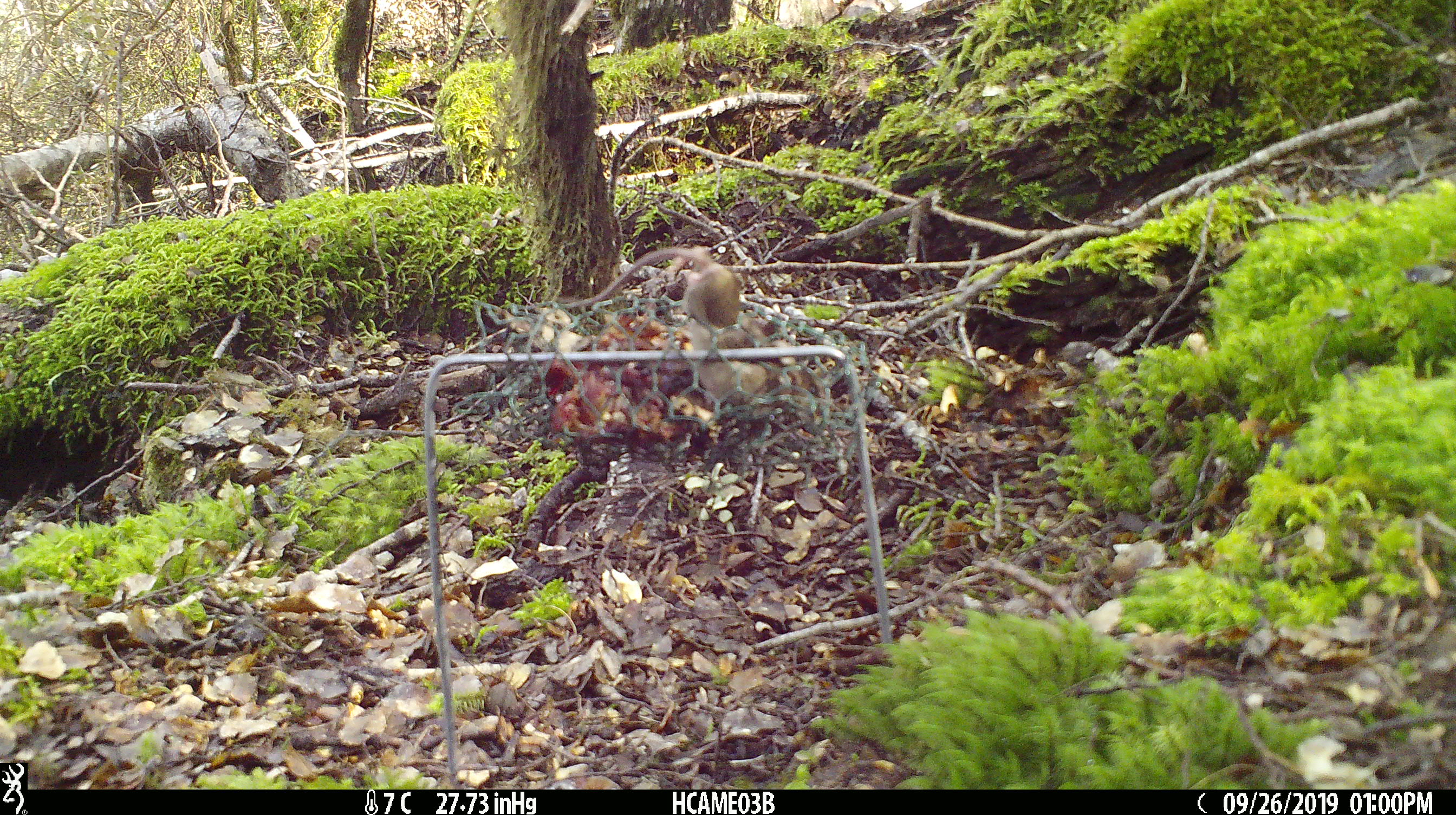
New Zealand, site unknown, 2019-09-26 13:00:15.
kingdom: Animalia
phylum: Chordata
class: Mammalia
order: Rodentia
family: Muridae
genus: Mus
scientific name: Mus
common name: mouse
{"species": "mouse (Mus)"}